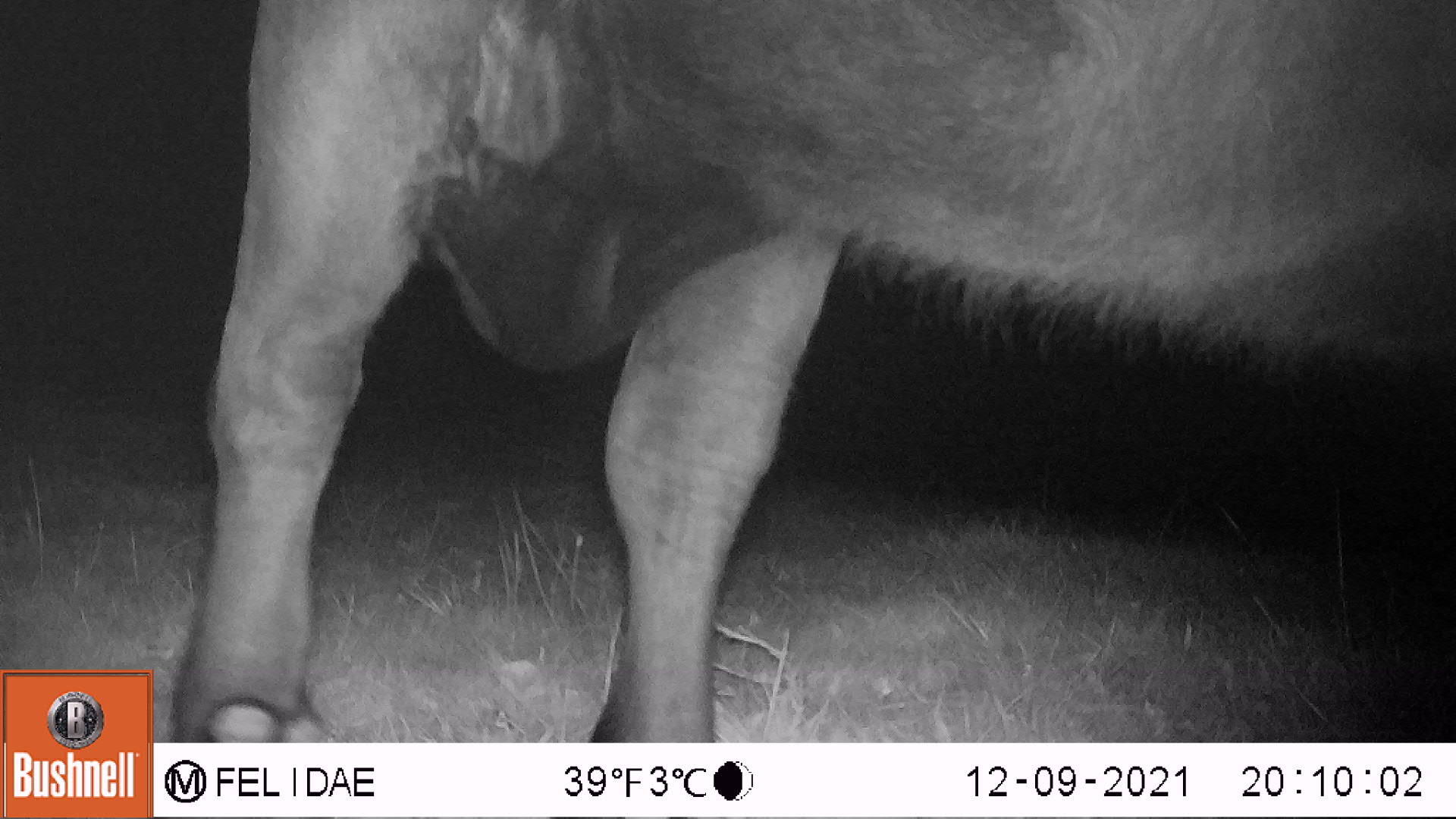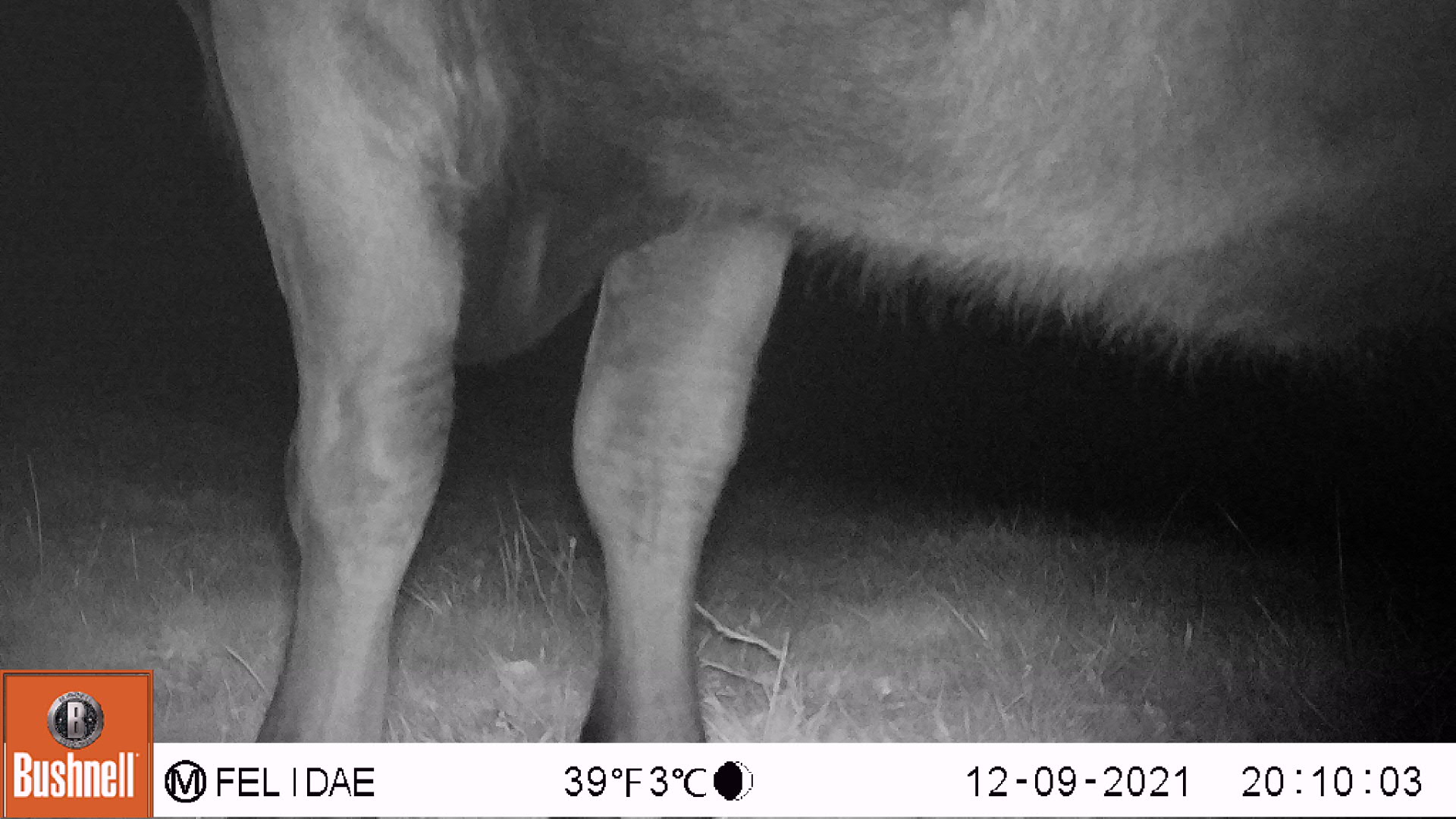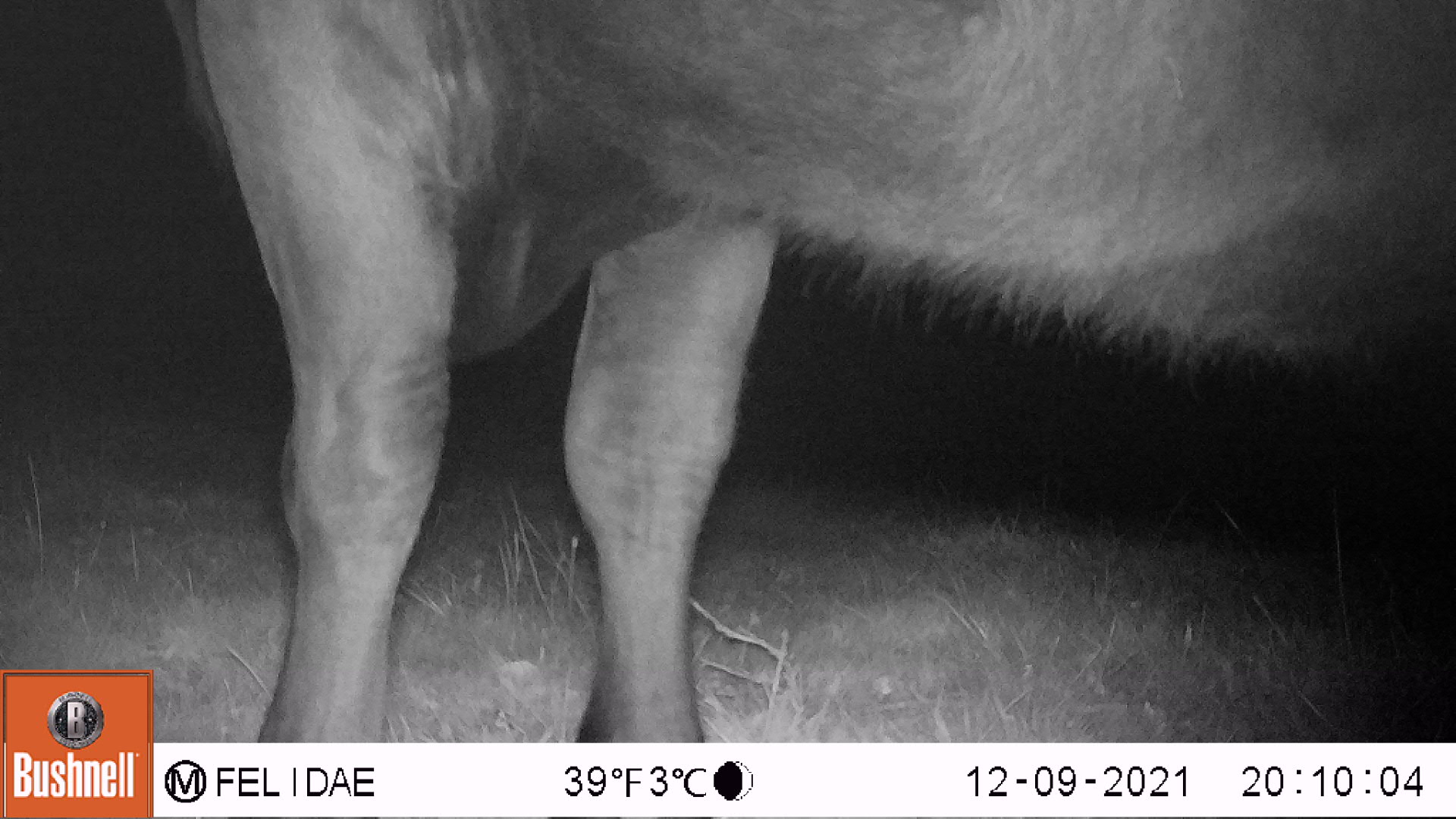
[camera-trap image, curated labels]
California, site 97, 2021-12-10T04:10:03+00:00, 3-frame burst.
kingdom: Animalia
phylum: Chordata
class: Mammalia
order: Artiodactyla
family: Bovidae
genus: Bos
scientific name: Bos taurus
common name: domestic cattle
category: cattle